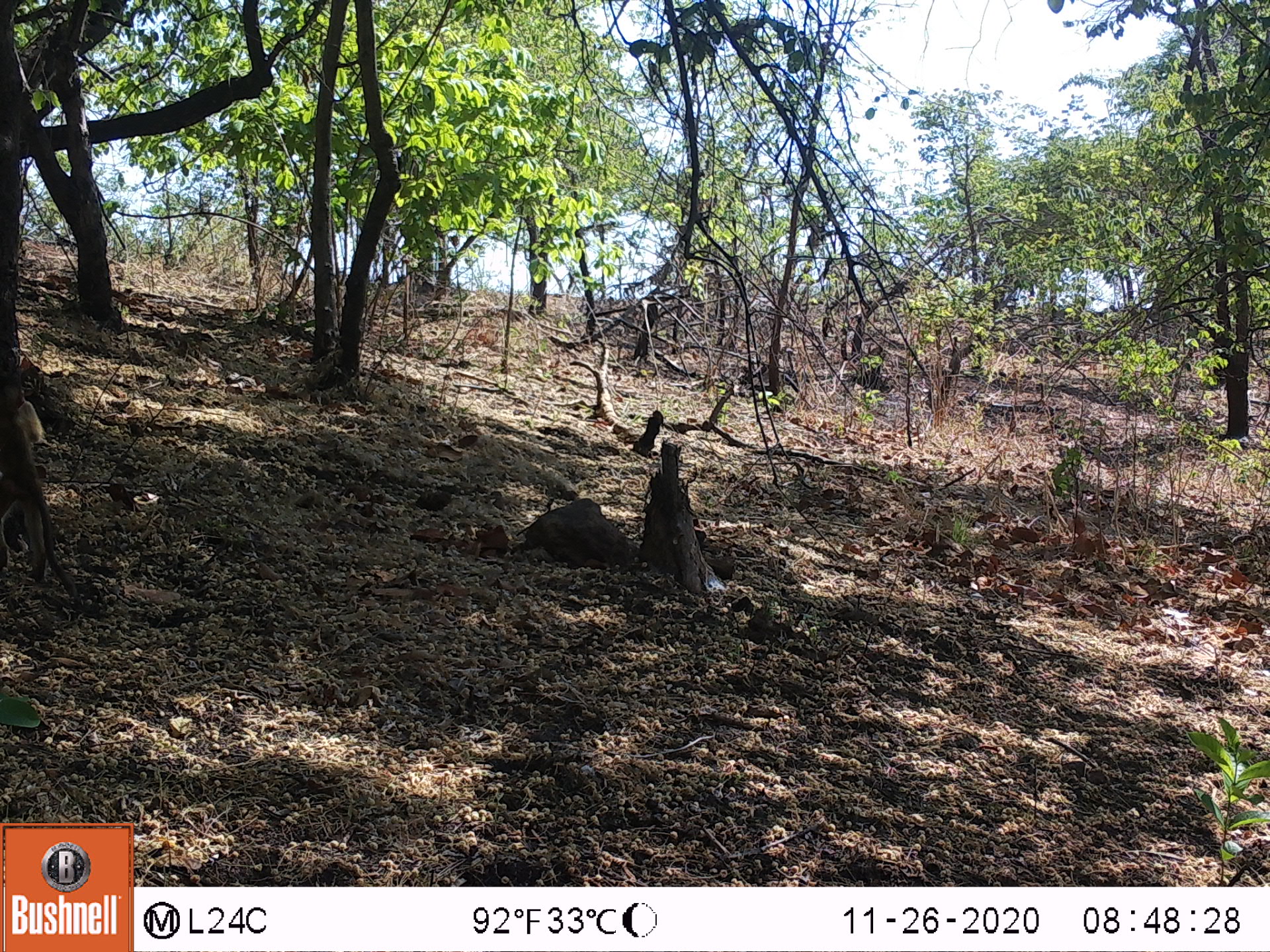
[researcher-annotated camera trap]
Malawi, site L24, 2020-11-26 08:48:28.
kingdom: Animalia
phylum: Chordata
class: Mammalia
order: Primates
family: Cercopithecidae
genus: Papio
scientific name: Papio cynocephalus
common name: yellow baboon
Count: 1.